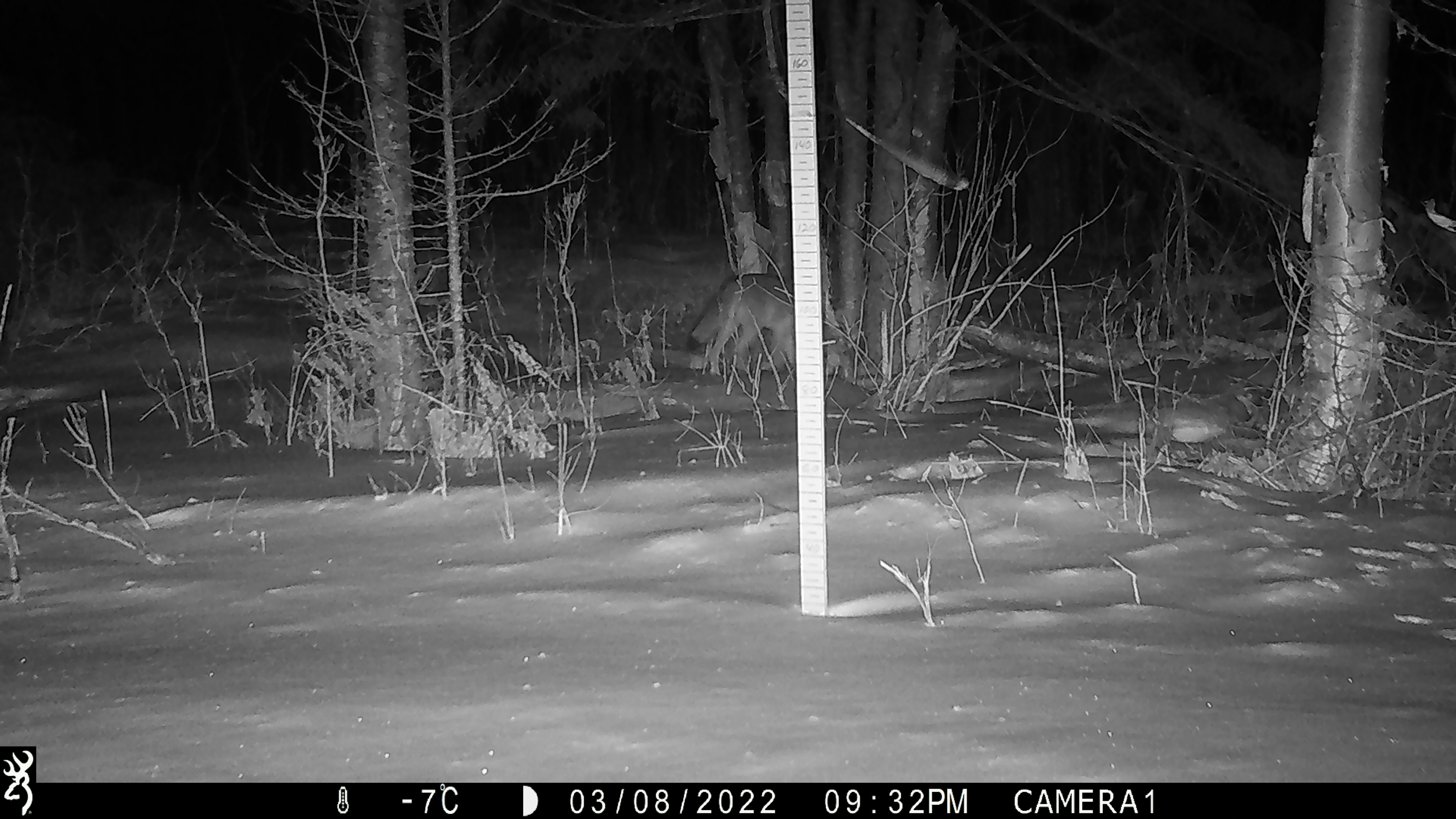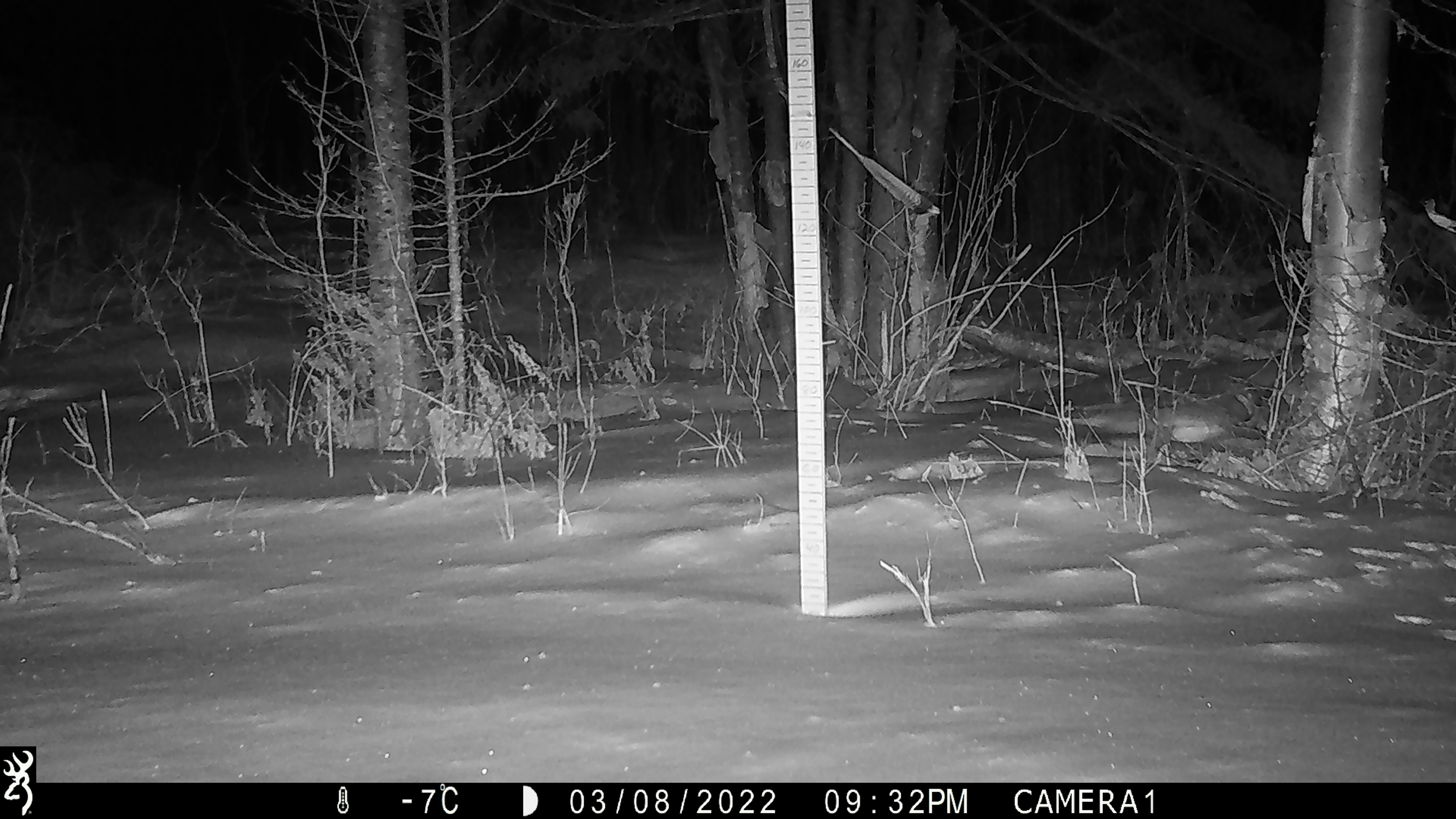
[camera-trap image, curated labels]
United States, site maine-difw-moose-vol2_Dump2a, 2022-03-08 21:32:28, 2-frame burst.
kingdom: Animalia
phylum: Chordata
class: Mammalia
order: Carnivora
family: Canidae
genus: Canis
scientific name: Canis latrans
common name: coyote